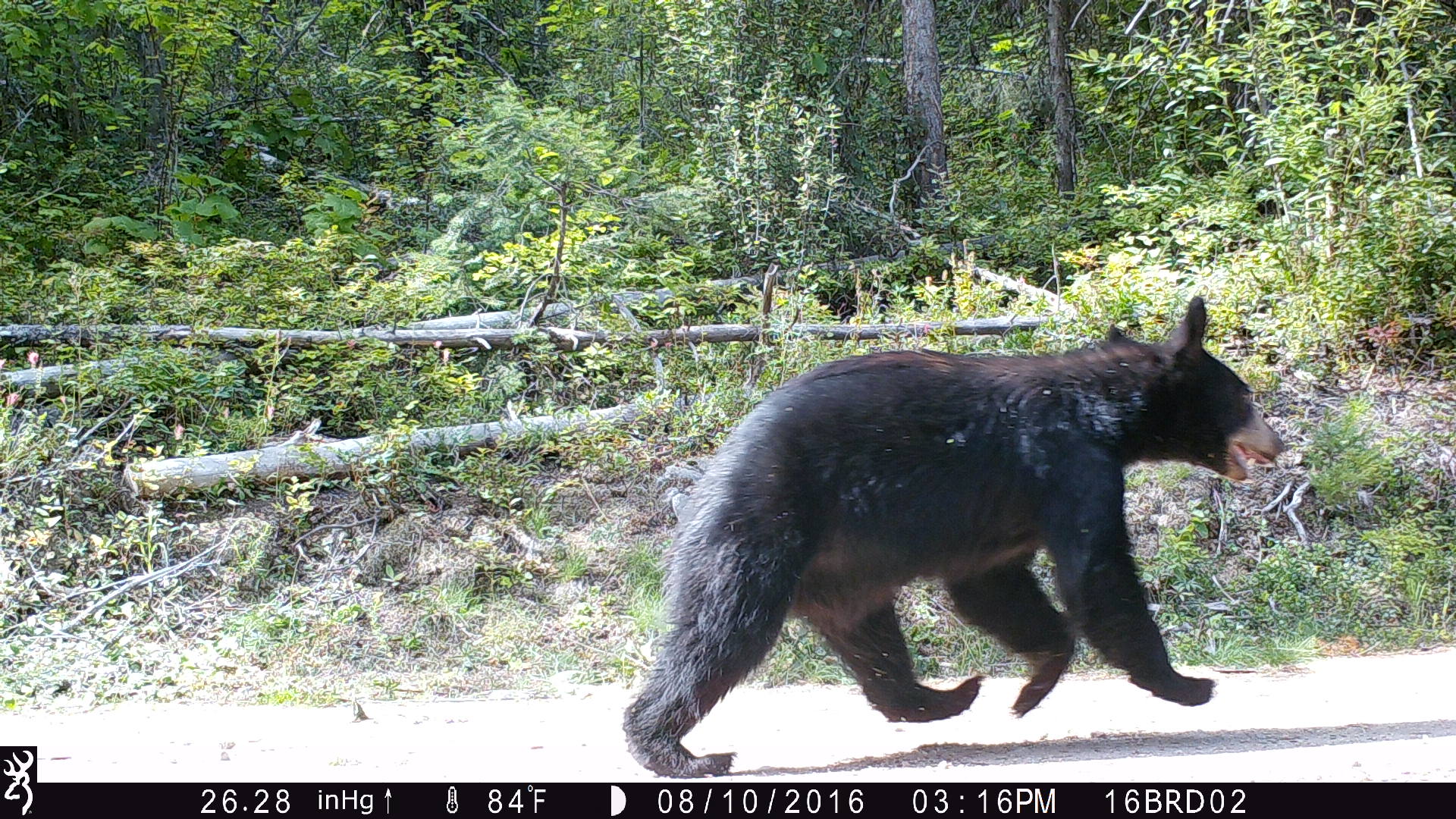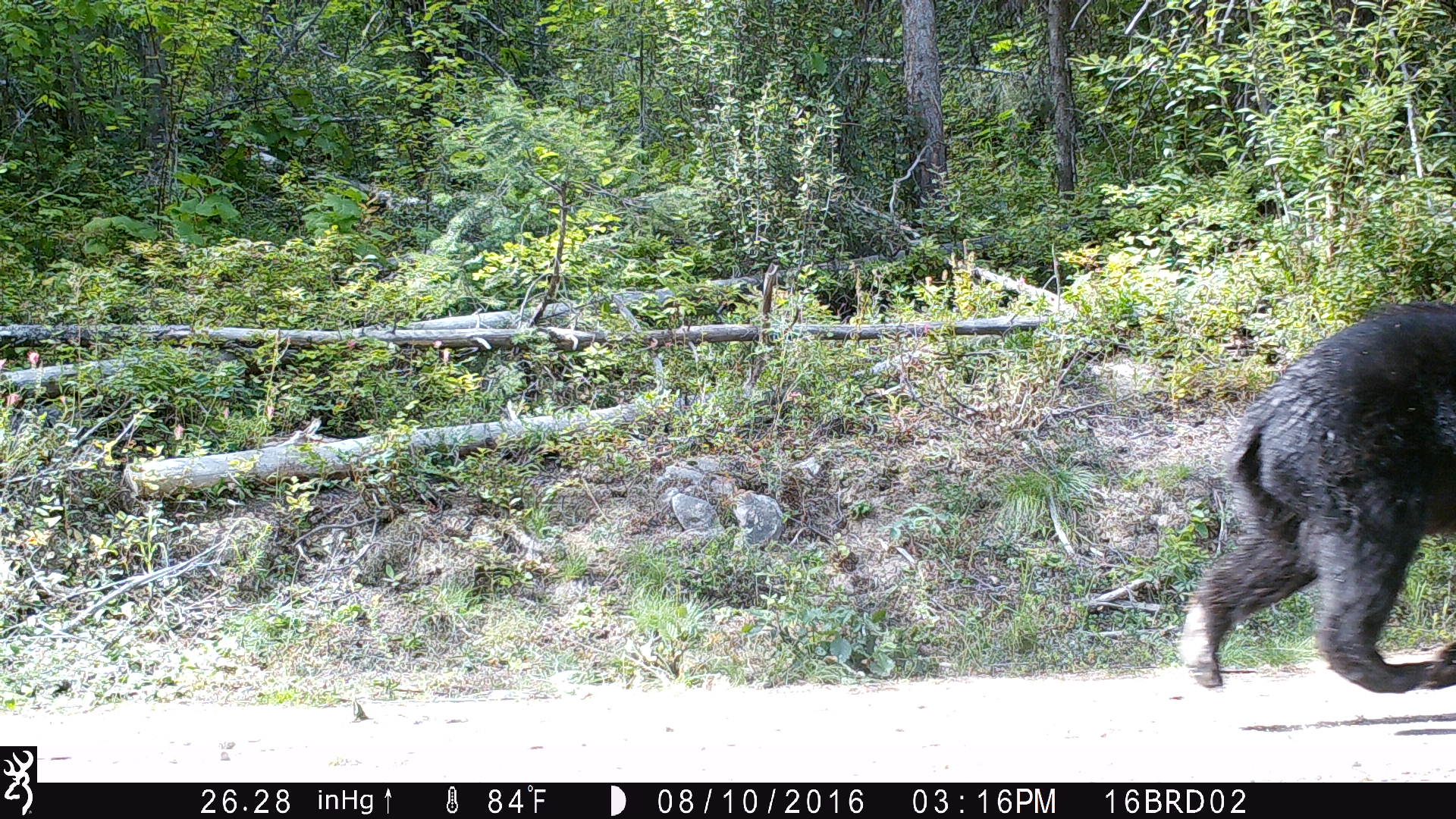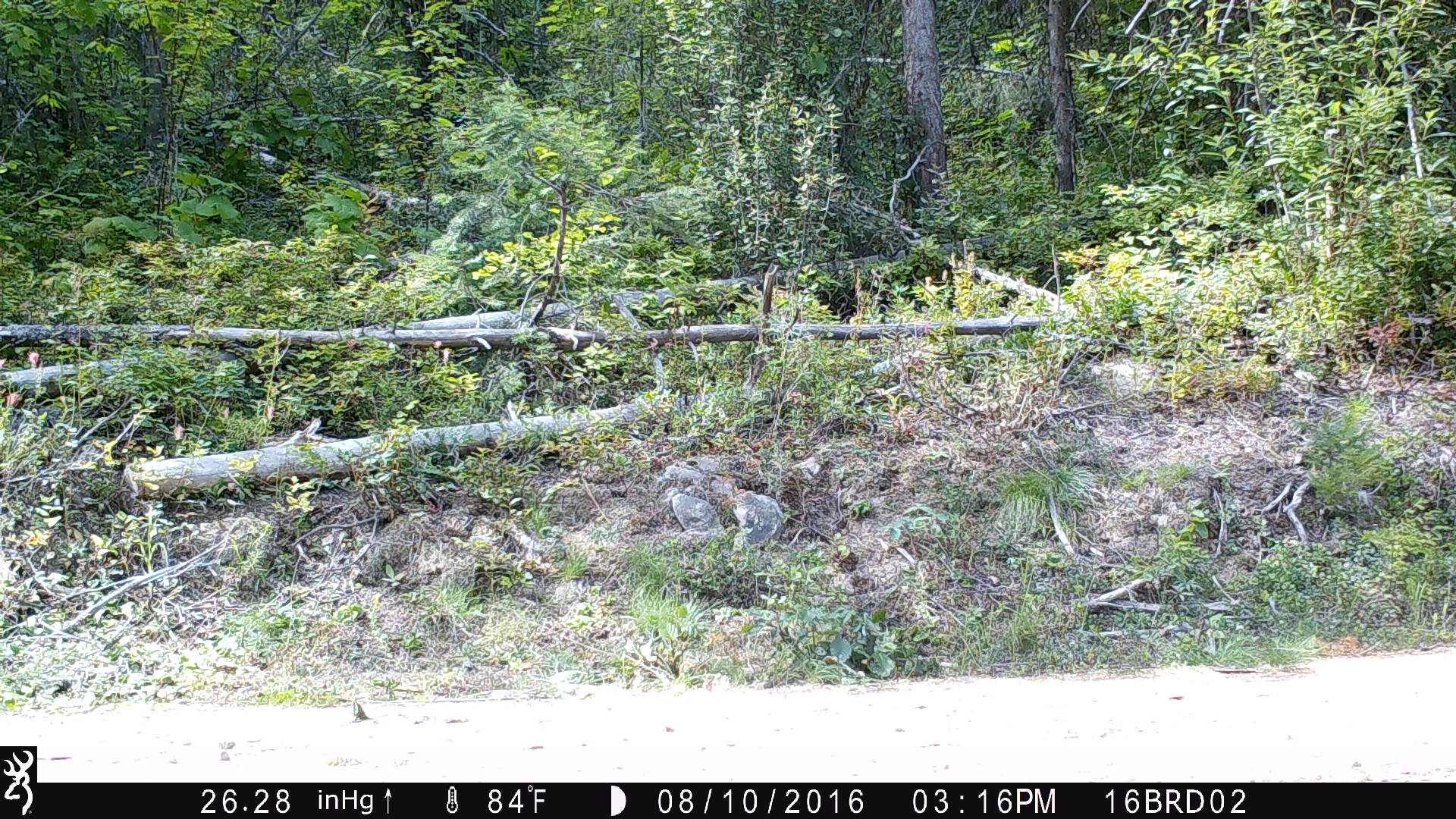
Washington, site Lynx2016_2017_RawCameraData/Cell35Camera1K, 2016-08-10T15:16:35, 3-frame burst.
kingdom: Animalia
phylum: Chordata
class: Mammalia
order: Carnivora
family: Ursidae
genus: Ursus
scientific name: Ursus americanus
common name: american black bear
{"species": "Ursus americanus (american black bear)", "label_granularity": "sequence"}